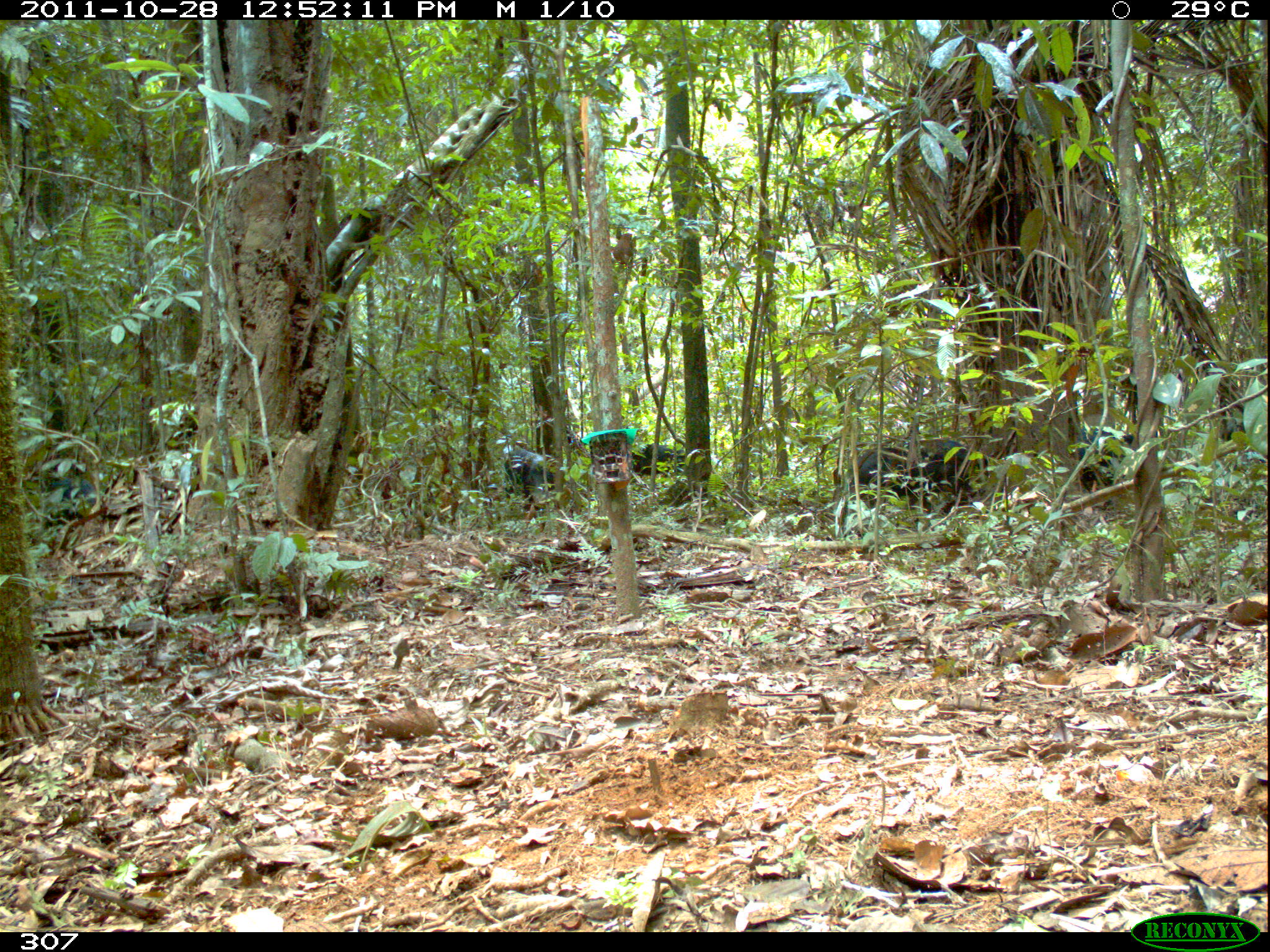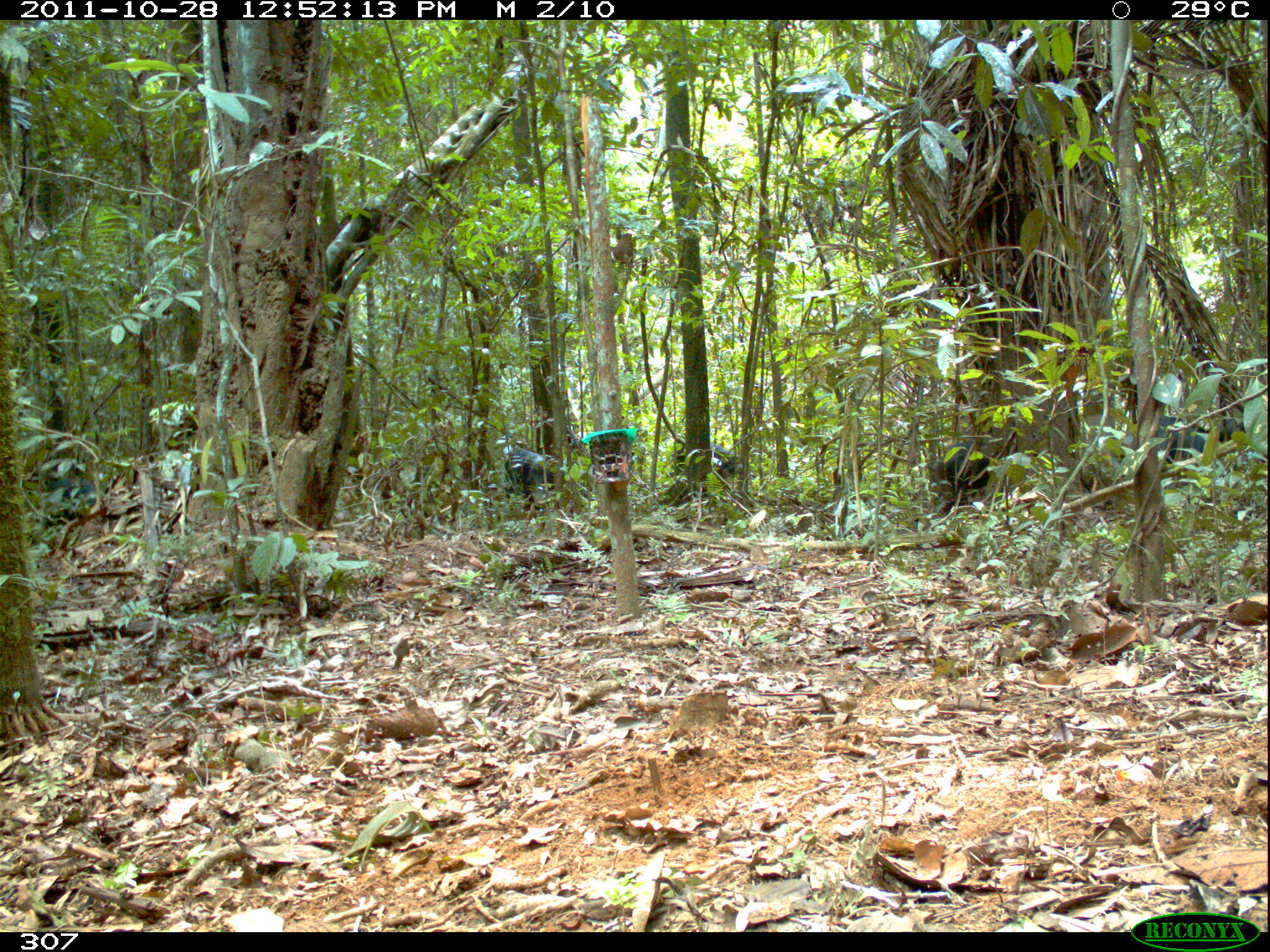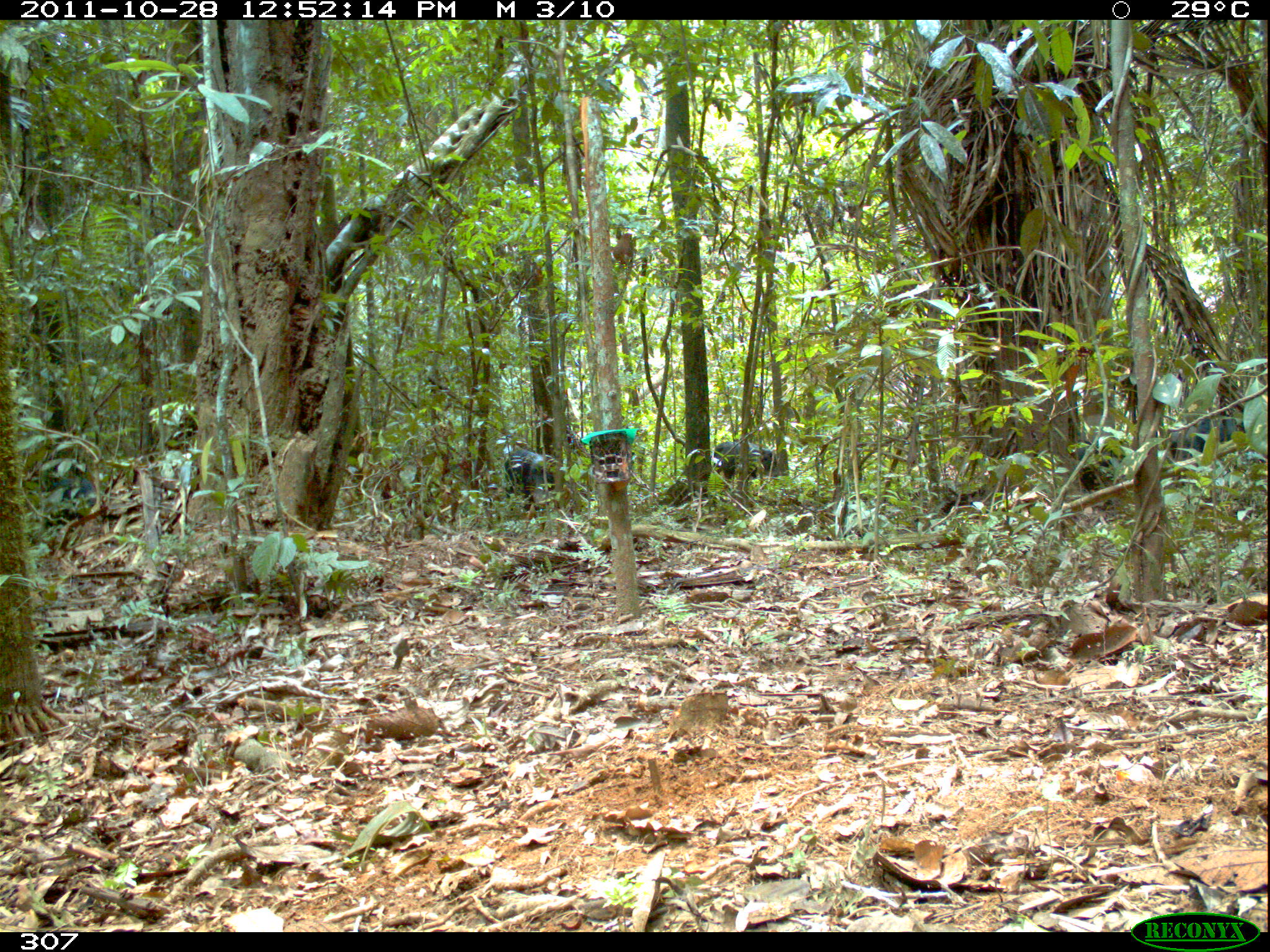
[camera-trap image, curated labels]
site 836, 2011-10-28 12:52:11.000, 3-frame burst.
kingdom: Animalia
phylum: Chordata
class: Mammalia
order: Artiodactyla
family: Tayassuidae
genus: Tayassu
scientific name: Tayassu pecari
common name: white-lipped peccary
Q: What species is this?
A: Tayassu pecari (white-lipped peccary).